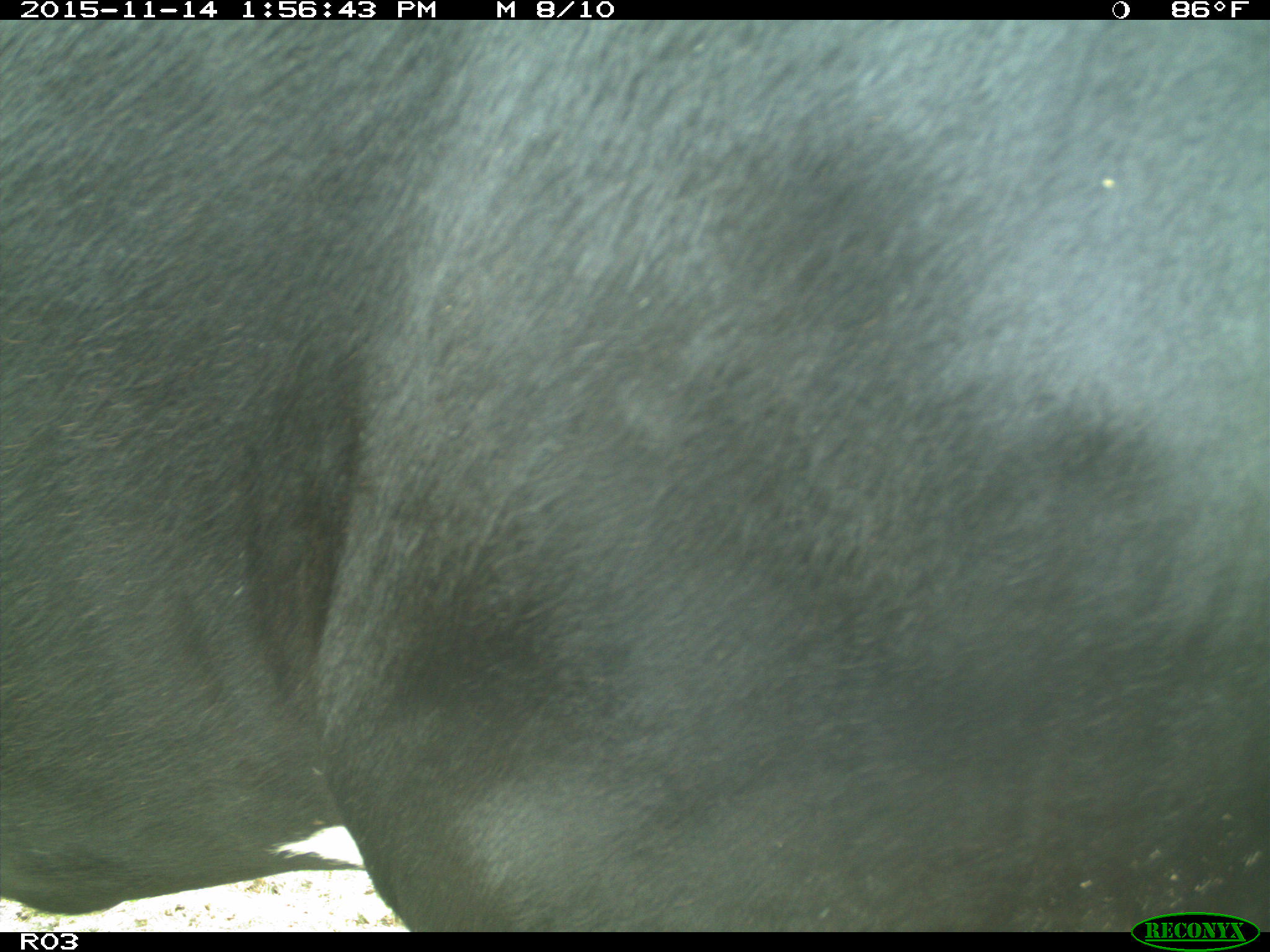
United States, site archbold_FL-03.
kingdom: Animalia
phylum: Chordata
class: Mammalia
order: Artiodactyla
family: Bovidae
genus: Bos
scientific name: Bos taurus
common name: domestic cow